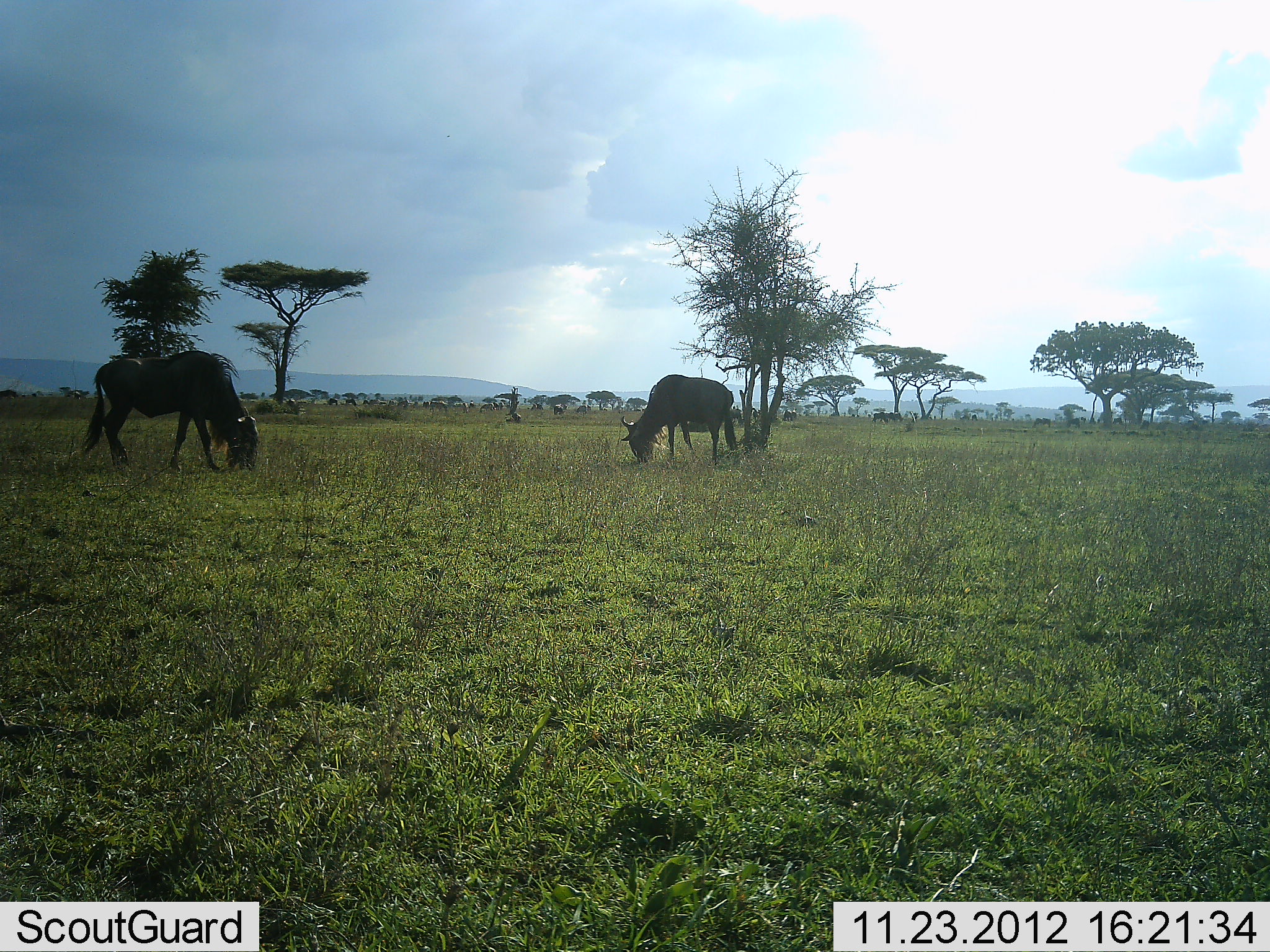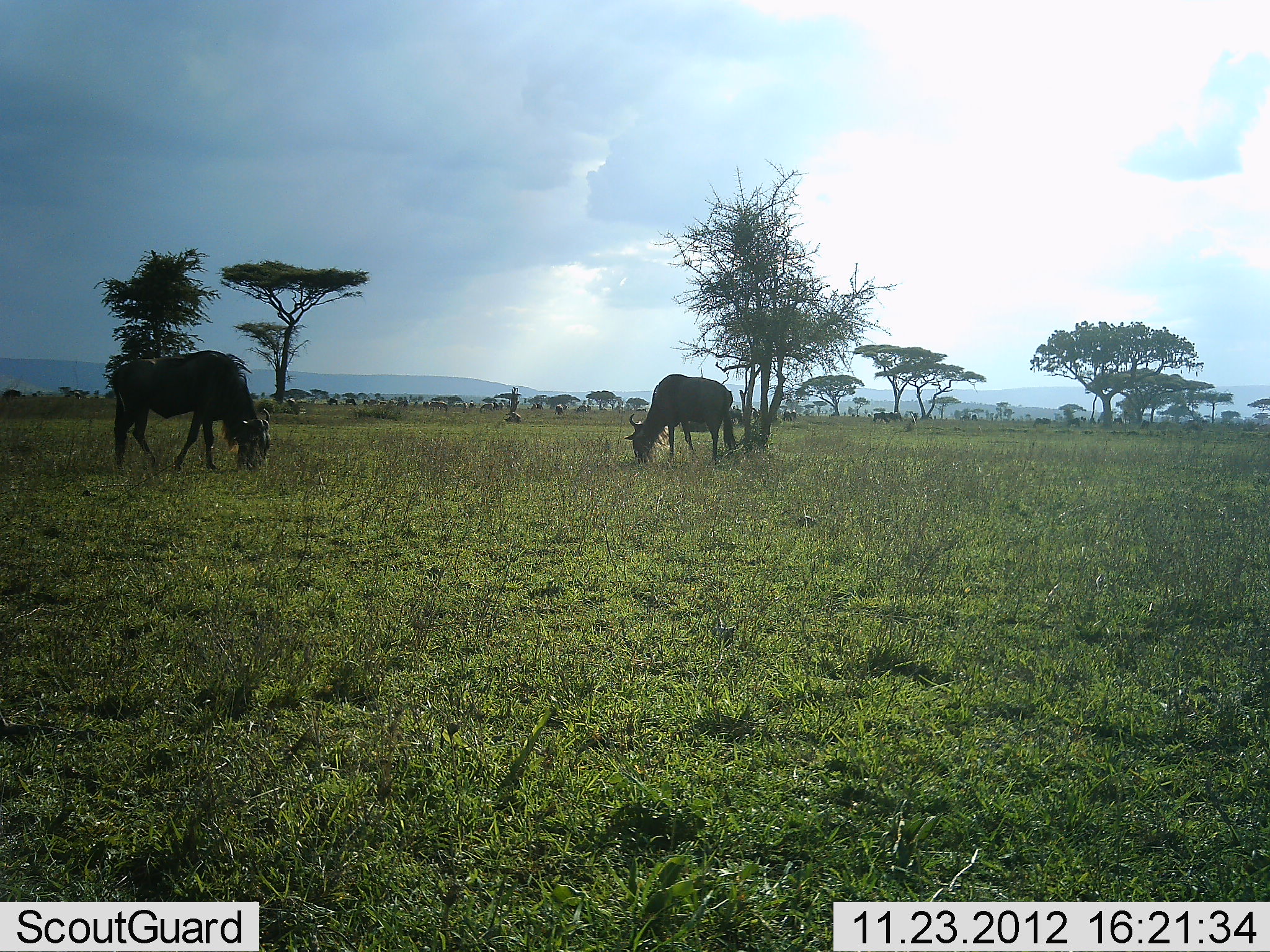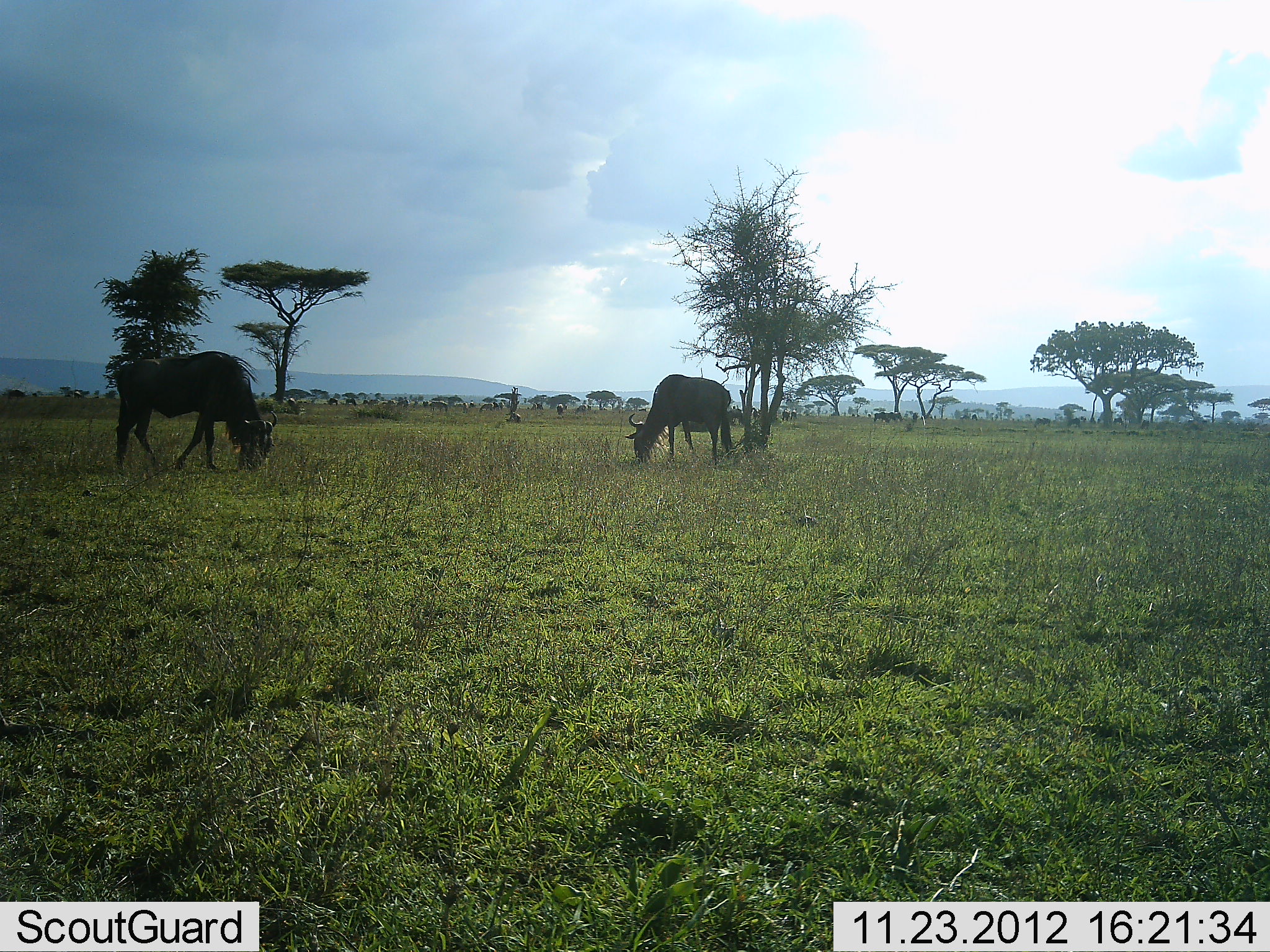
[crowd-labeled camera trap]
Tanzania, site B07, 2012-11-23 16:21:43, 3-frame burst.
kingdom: Animalia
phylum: Chordata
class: Mammalia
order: Artiodactyla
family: Bovidae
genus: Connochaetes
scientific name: Connochaetes taurinus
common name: blue wildebeest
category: wildebeest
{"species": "wildebeest (blue wildebeest) (Connochaetes taurinus)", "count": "2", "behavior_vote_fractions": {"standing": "0%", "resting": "0%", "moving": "10%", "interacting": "0%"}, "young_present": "0%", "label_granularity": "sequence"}